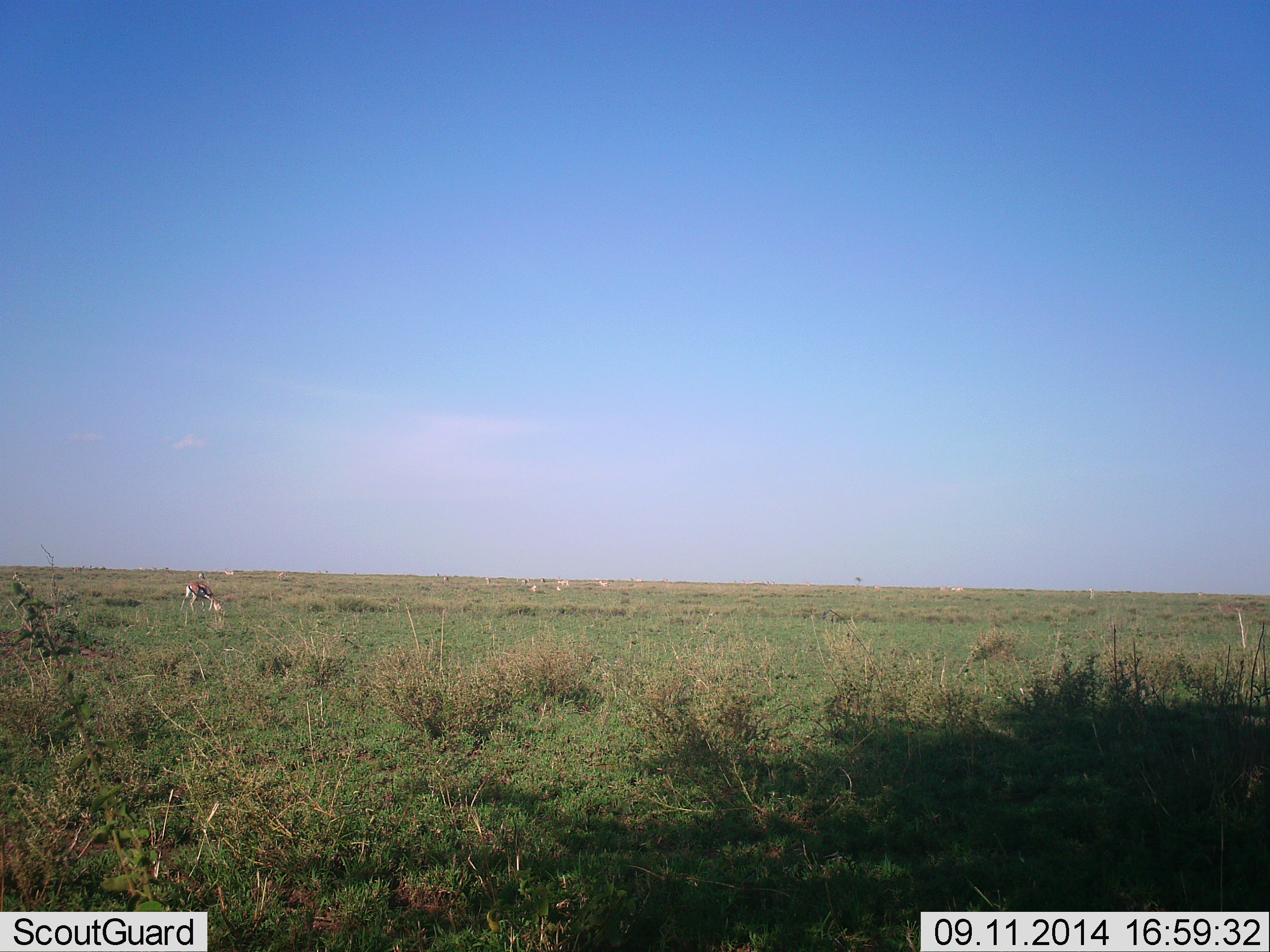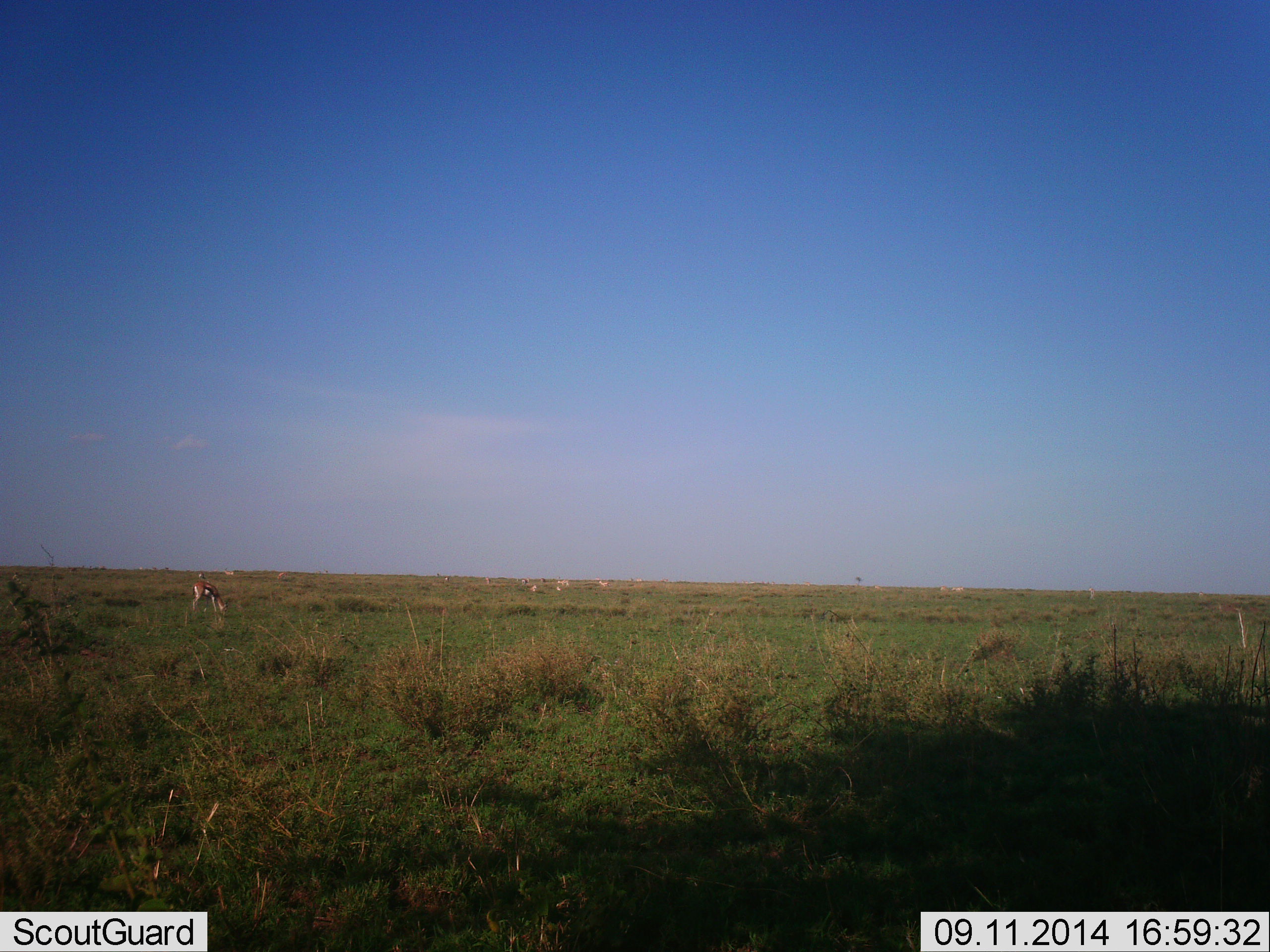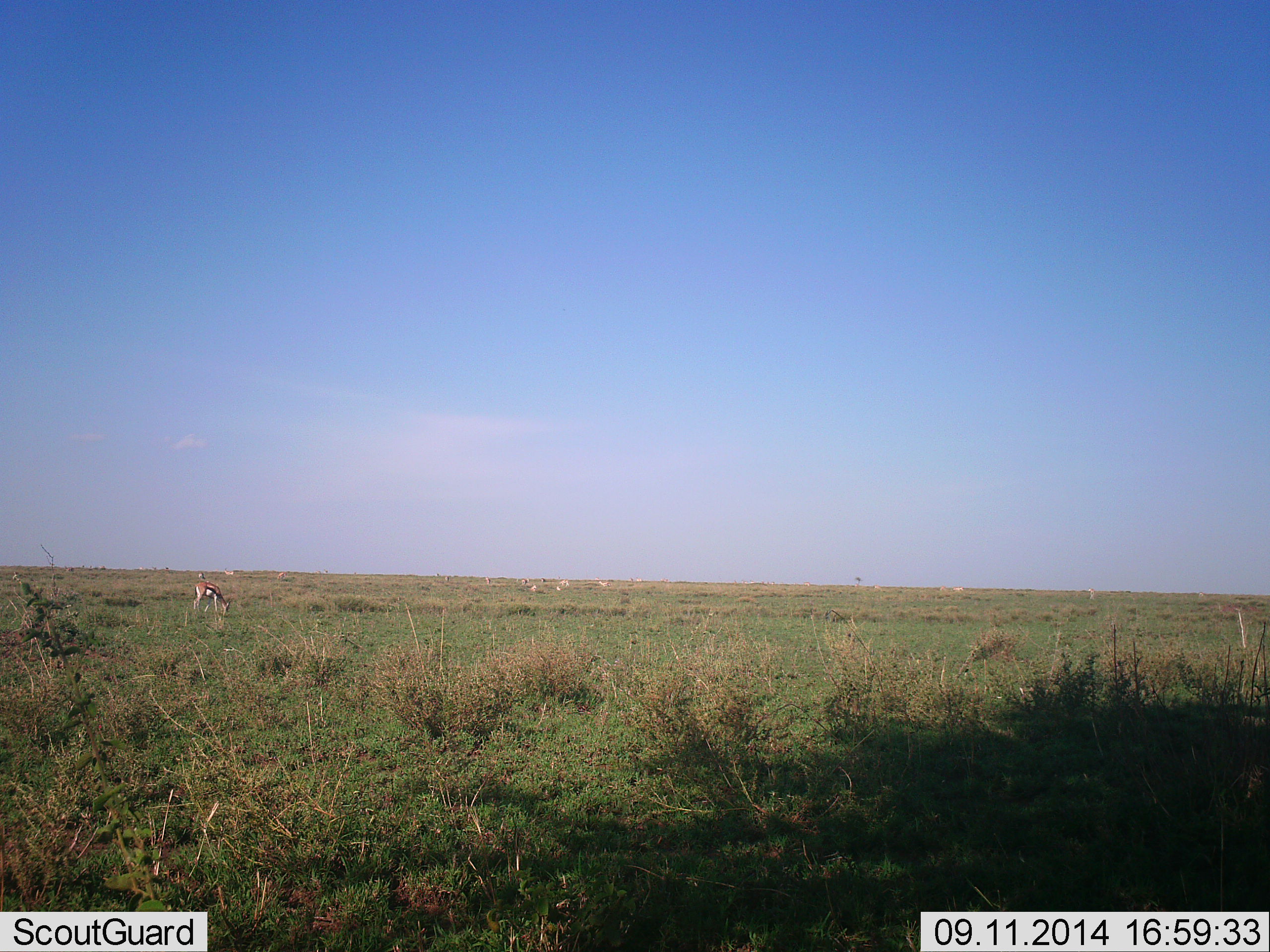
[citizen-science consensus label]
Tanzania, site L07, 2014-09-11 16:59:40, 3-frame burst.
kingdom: Animalia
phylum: Chordata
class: Mammalia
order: Artiodactyla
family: Bovidae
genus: Eudorcas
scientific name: Eudorcas thomsonii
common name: thomson's gazelle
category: gazellethomsons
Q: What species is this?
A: Gazellethomsons (thomson's gazelle) (Eudorcas thomsonii).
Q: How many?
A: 2.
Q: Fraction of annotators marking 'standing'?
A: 20%.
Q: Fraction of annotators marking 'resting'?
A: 0%.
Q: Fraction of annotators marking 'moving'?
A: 10%.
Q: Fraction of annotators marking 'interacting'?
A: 0%.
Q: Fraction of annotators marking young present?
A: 0%.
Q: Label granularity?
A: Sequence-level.